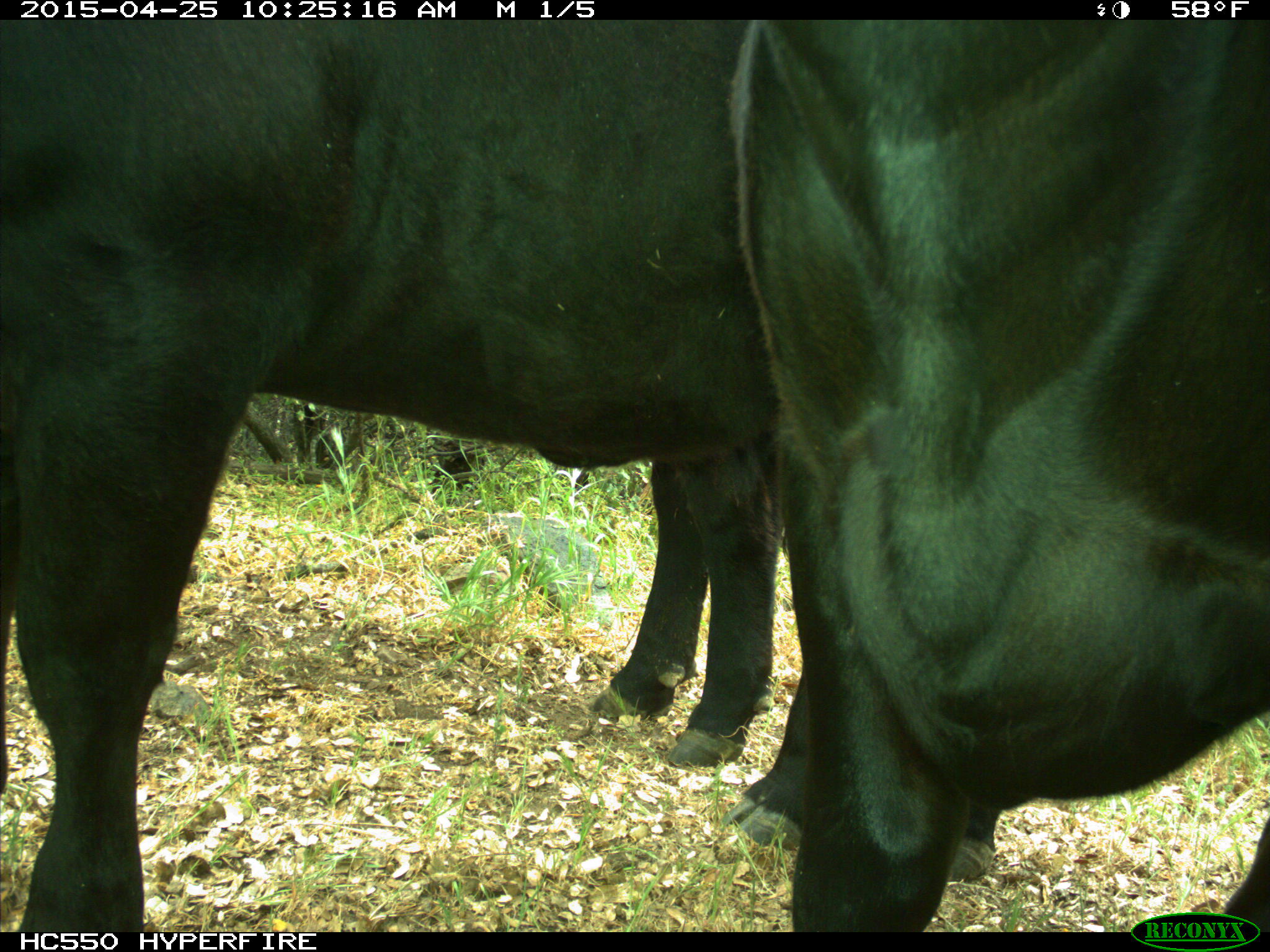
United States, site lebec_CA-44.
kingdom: Animalia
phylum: Chordata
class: Mammalia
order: Artiodactyla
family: Suidae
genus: Sus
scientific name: Sus scrofa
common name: wild boar